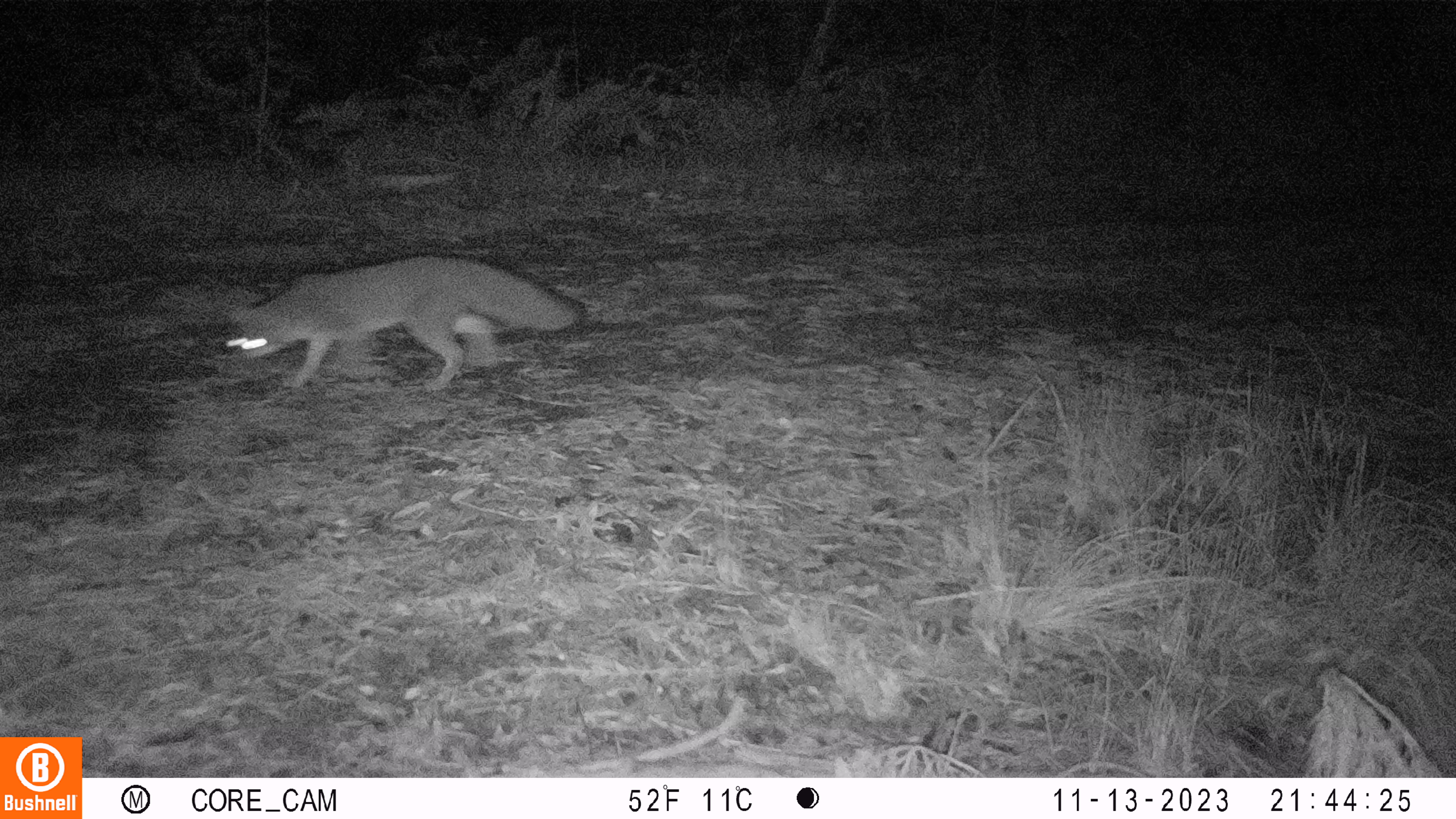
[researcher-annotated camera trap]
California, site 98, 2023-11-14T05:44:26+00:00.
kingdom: Animalia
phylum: Chordata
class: Mammalia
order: Carnivora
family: Canidae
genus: Urocyon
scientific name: Urocyon cinereoargenteus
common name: gray fox